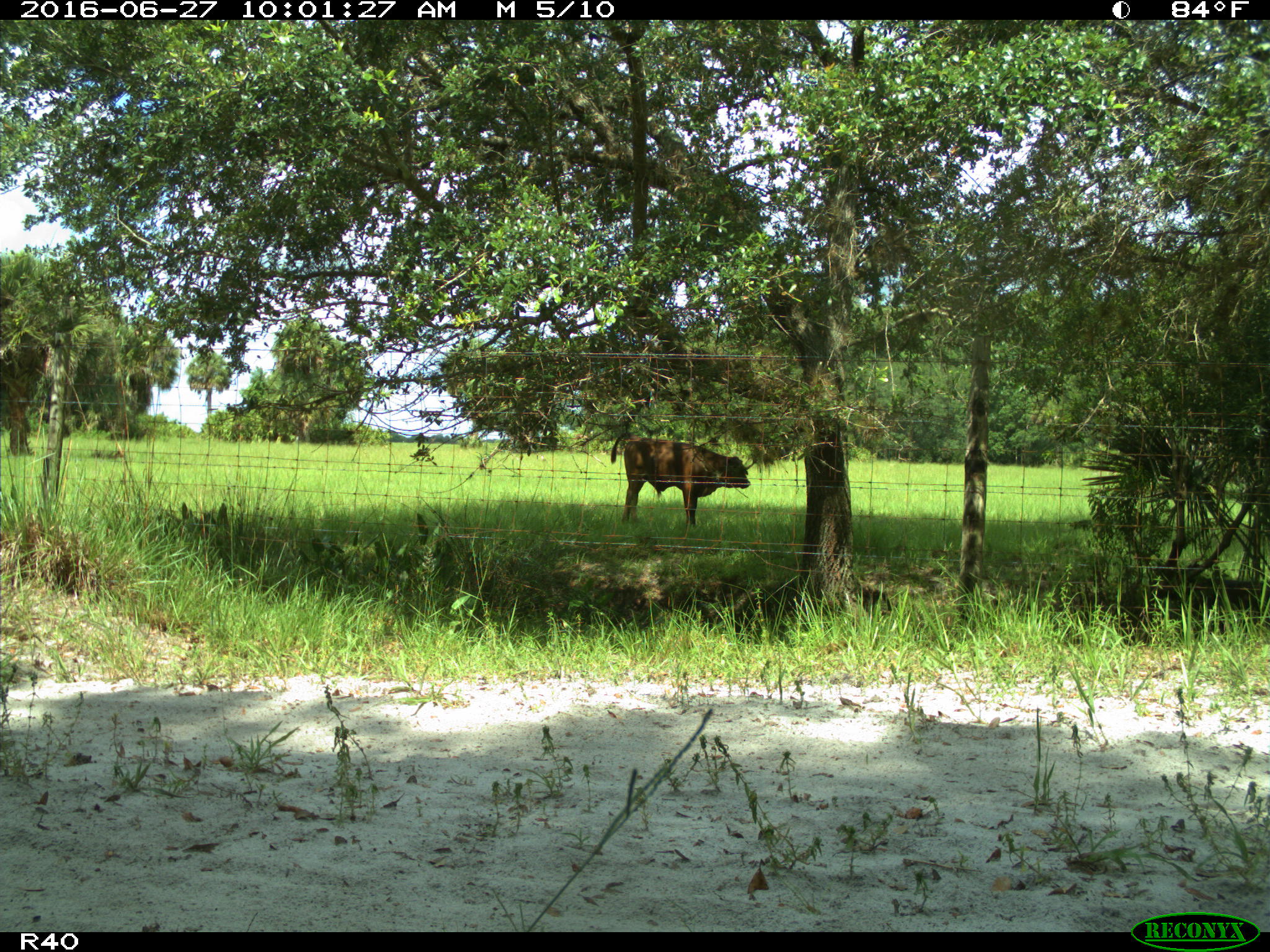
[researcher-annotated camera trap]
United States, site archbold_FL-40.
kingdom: Animalia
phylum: Chordata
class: Mammalia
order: Artiodactyla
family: Bovidae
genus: Bos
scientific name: Bos taurus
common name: domestic cow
Bos taurus (domestic cow).